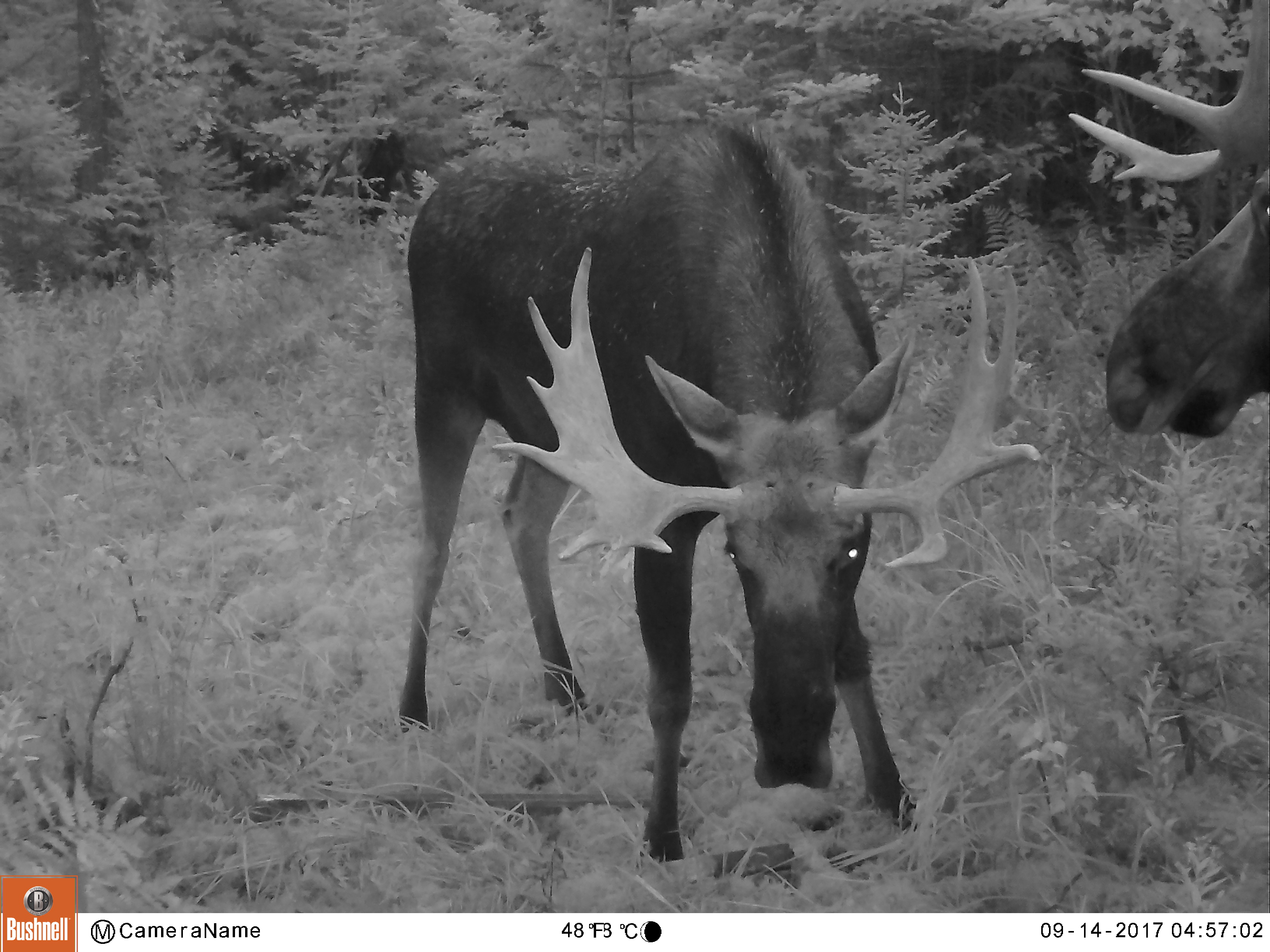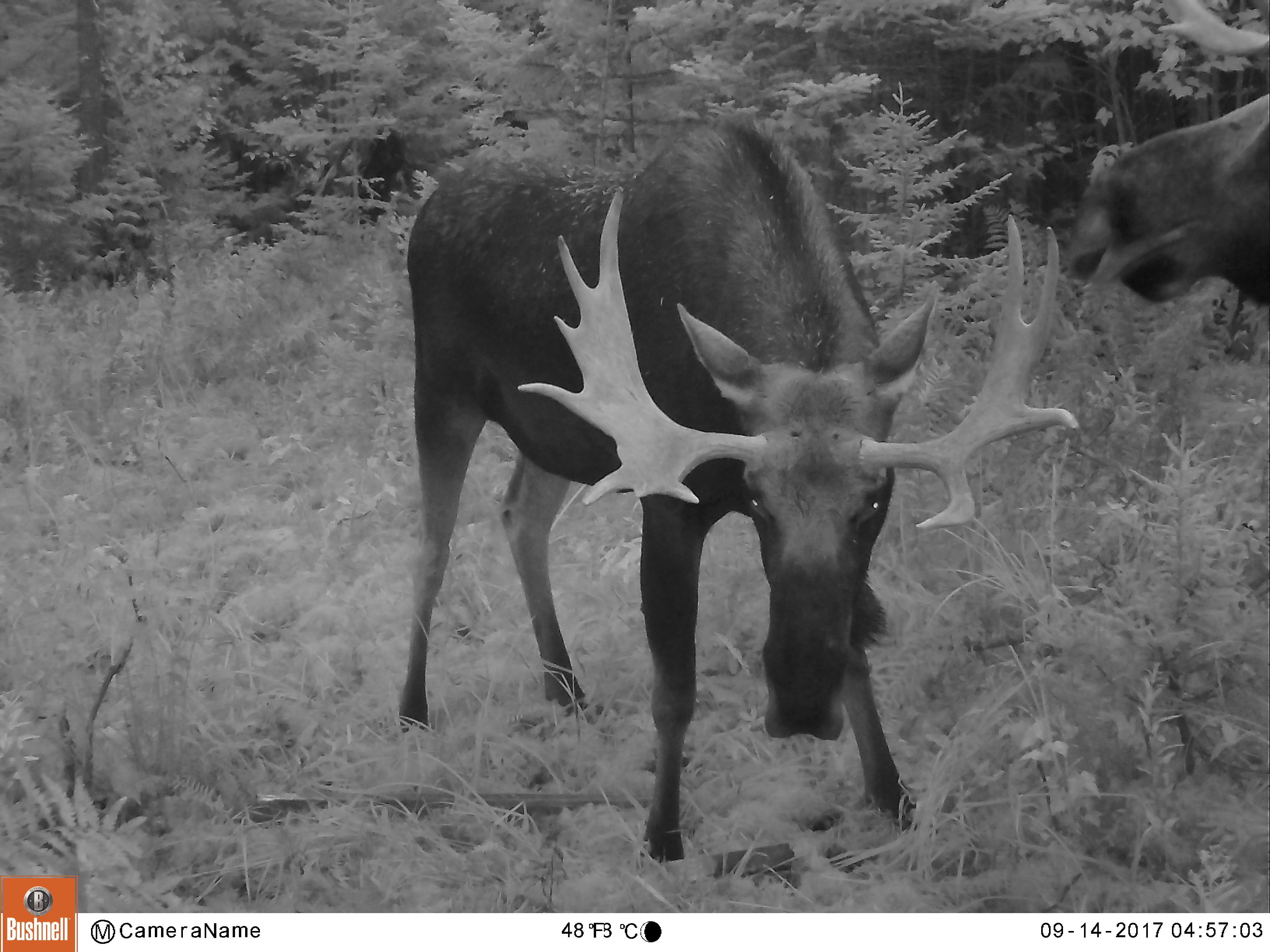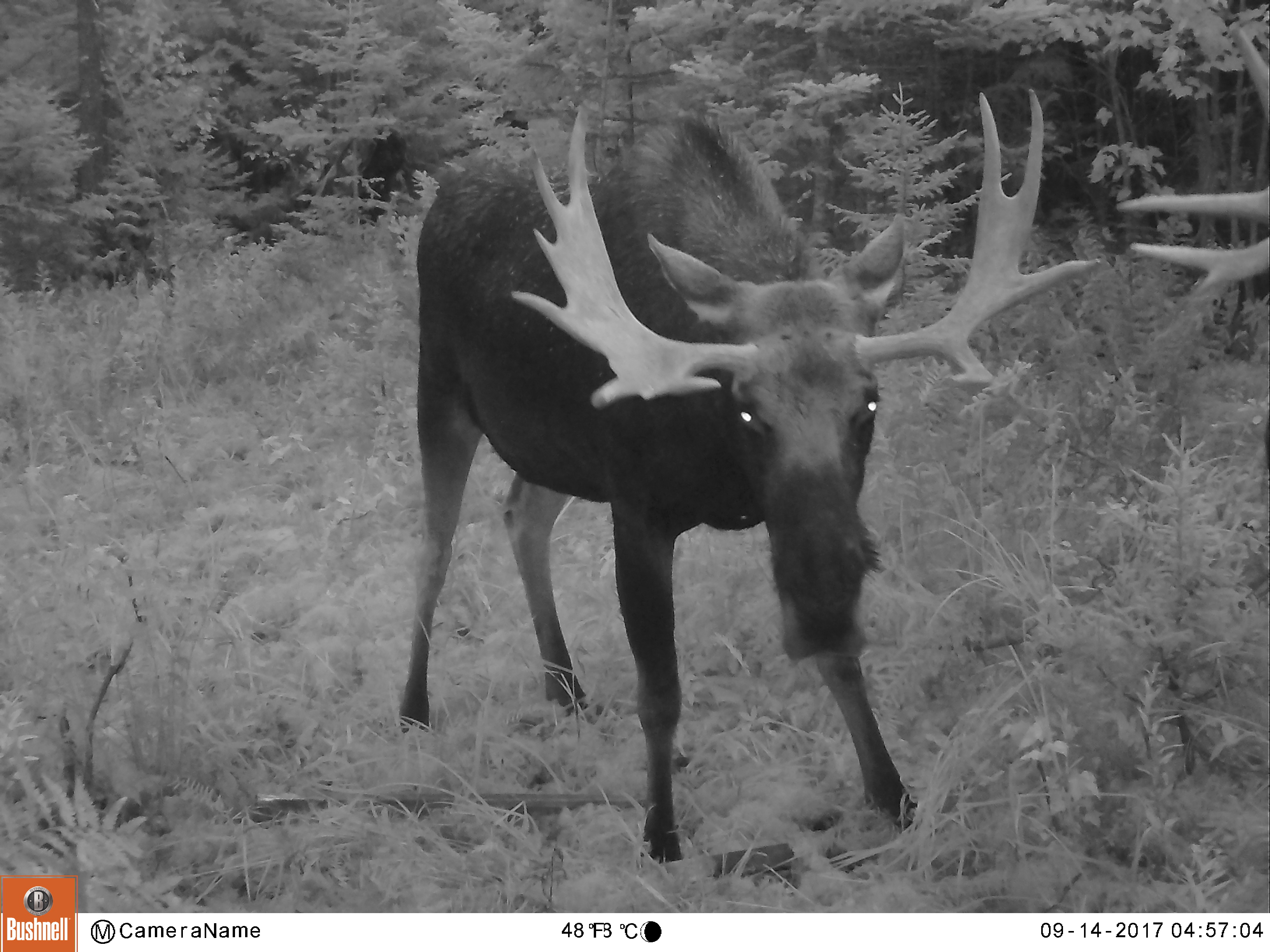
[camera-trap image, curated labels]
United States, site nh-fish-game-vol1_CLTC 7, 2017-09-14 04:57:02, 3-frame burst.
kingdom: Animalia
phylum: Chordata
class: Mammalia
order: Artiodactyla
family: Cervidae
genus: Alces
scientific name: Alces alces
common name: moose